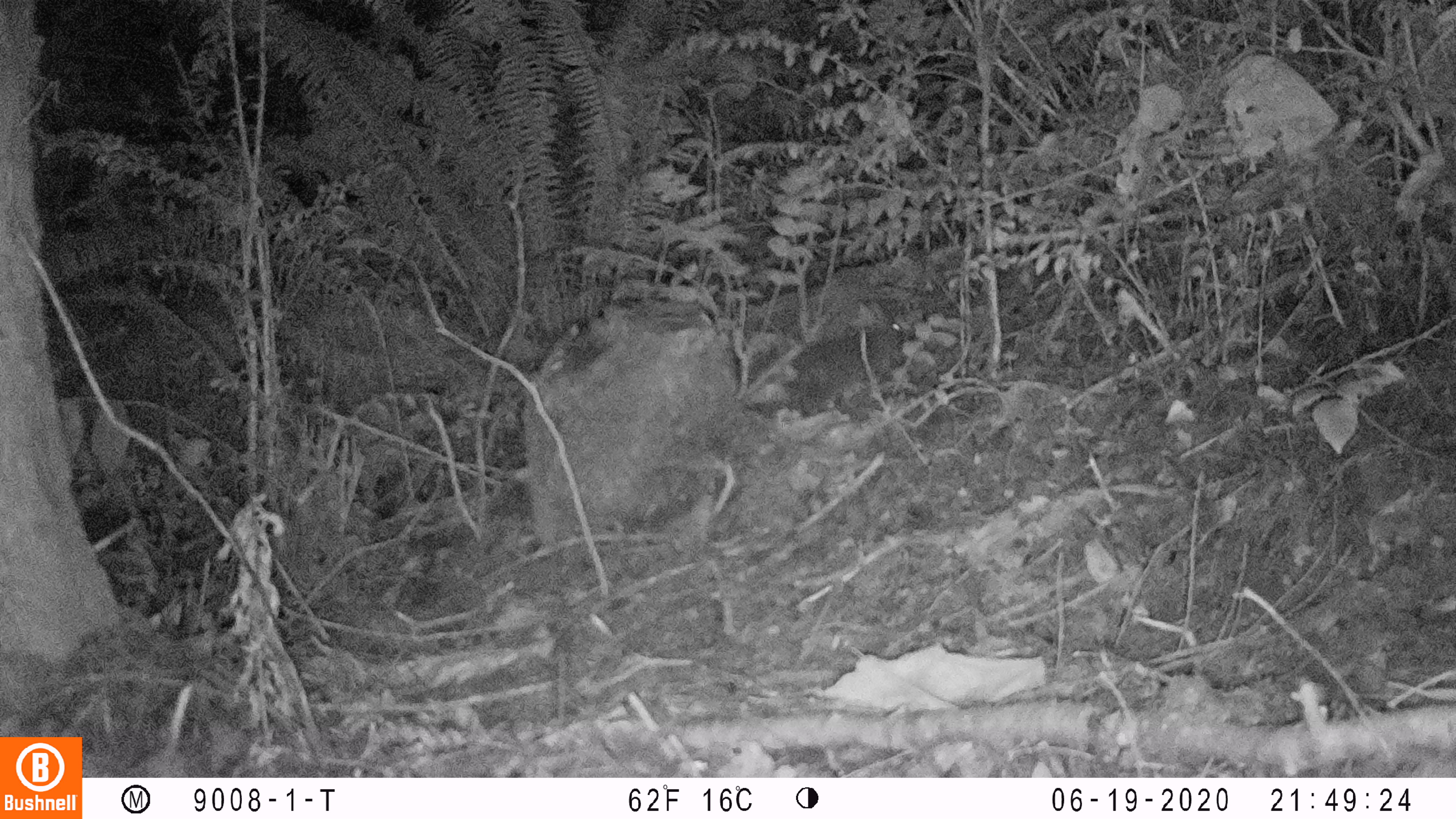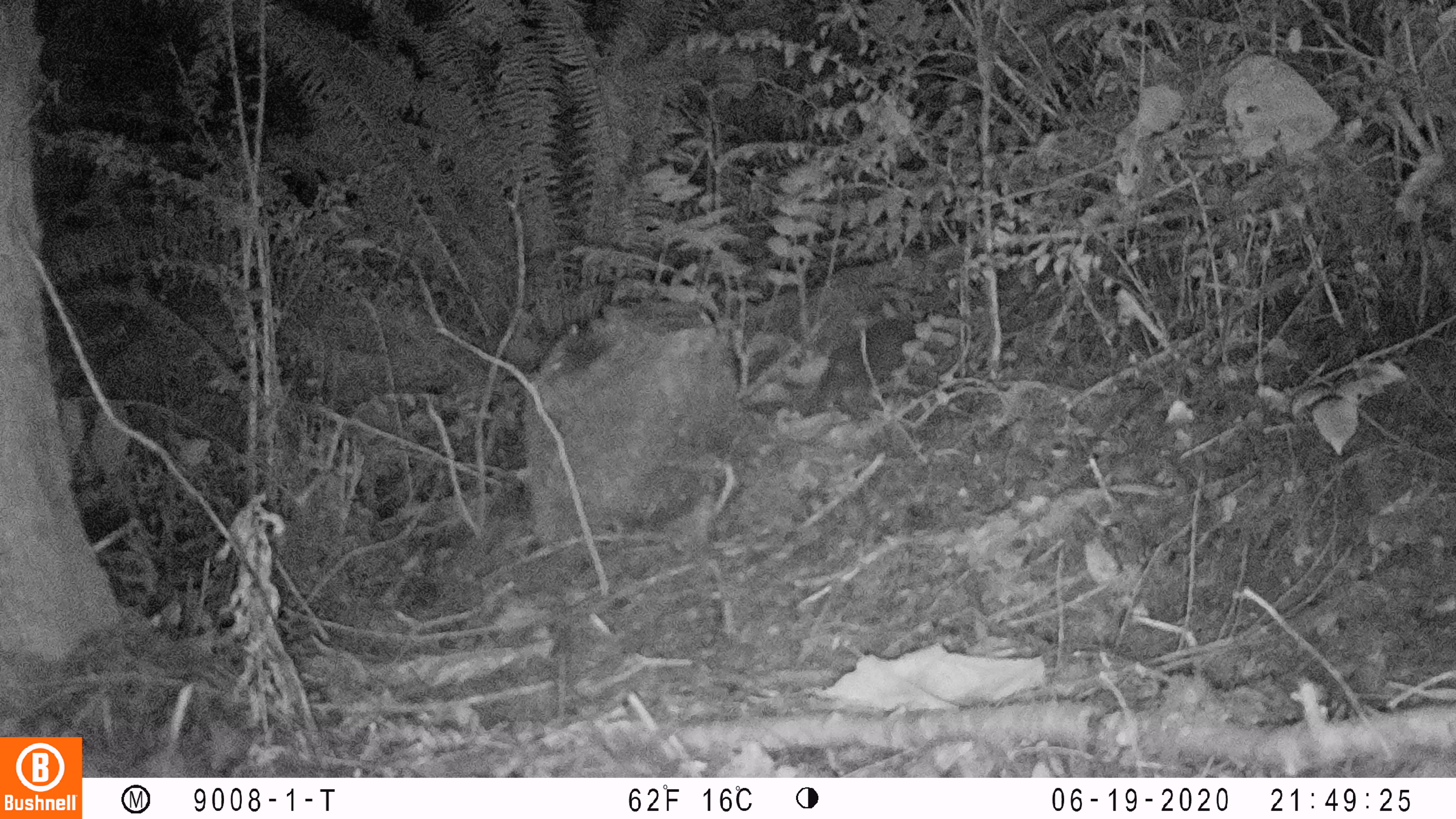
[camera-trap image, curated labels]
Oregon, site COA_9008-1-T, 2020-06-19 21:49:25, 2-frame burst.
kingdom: Animalia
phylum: Chordata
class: Mammalia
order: Lagomorpha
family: Leporidae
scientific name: Leporidae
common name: hares and rabbits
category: leporidae family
Leporidae family (hares and rabbits) (Leporidae).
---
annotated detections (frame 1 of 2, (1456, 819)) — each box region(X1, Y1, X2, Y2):
leporidae family: region(790, 301, 909, 419)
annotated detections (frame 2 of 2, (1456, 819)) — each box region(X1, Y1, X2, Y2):
leporidae family: region(805, 296, 926, 424)